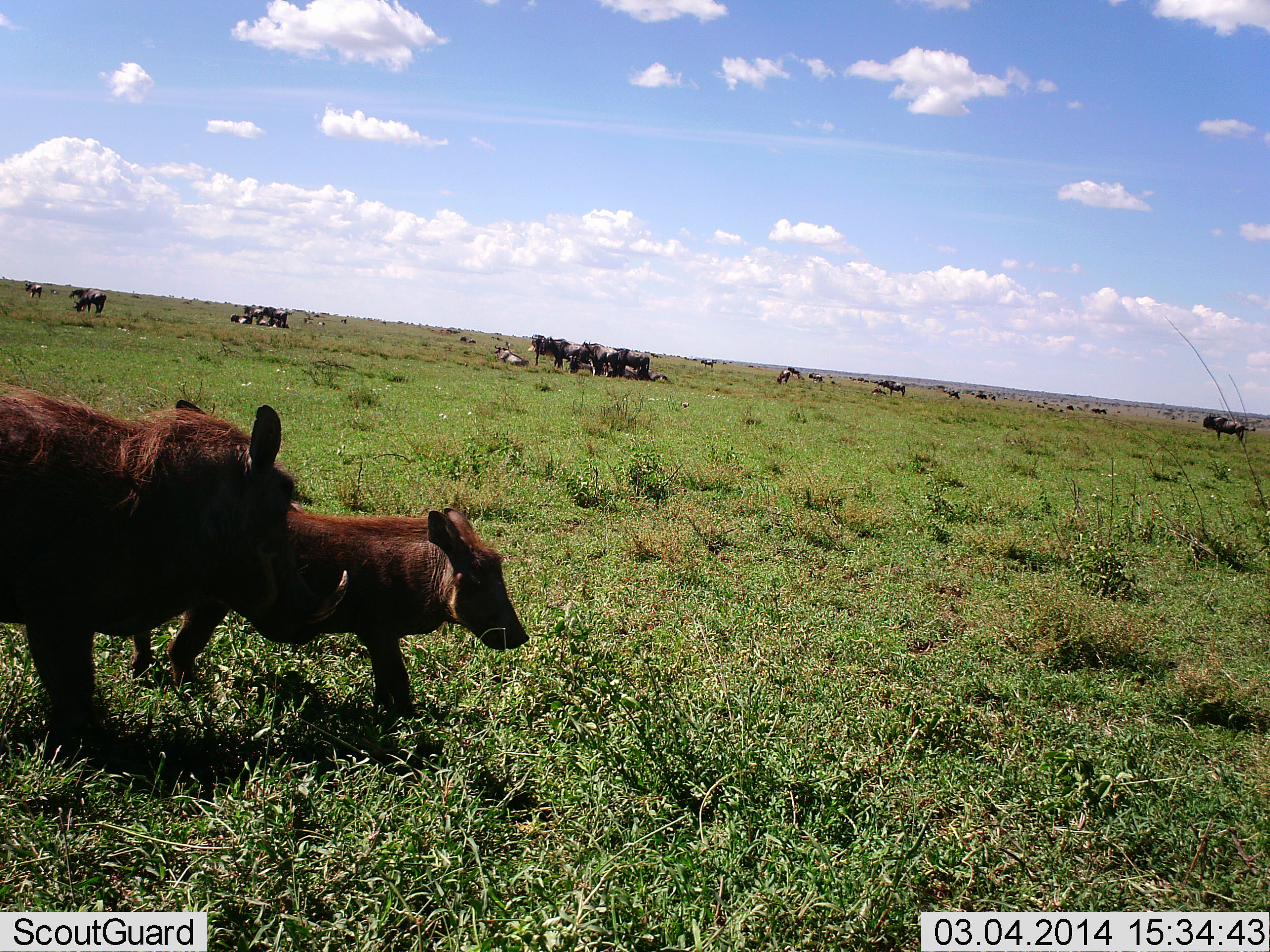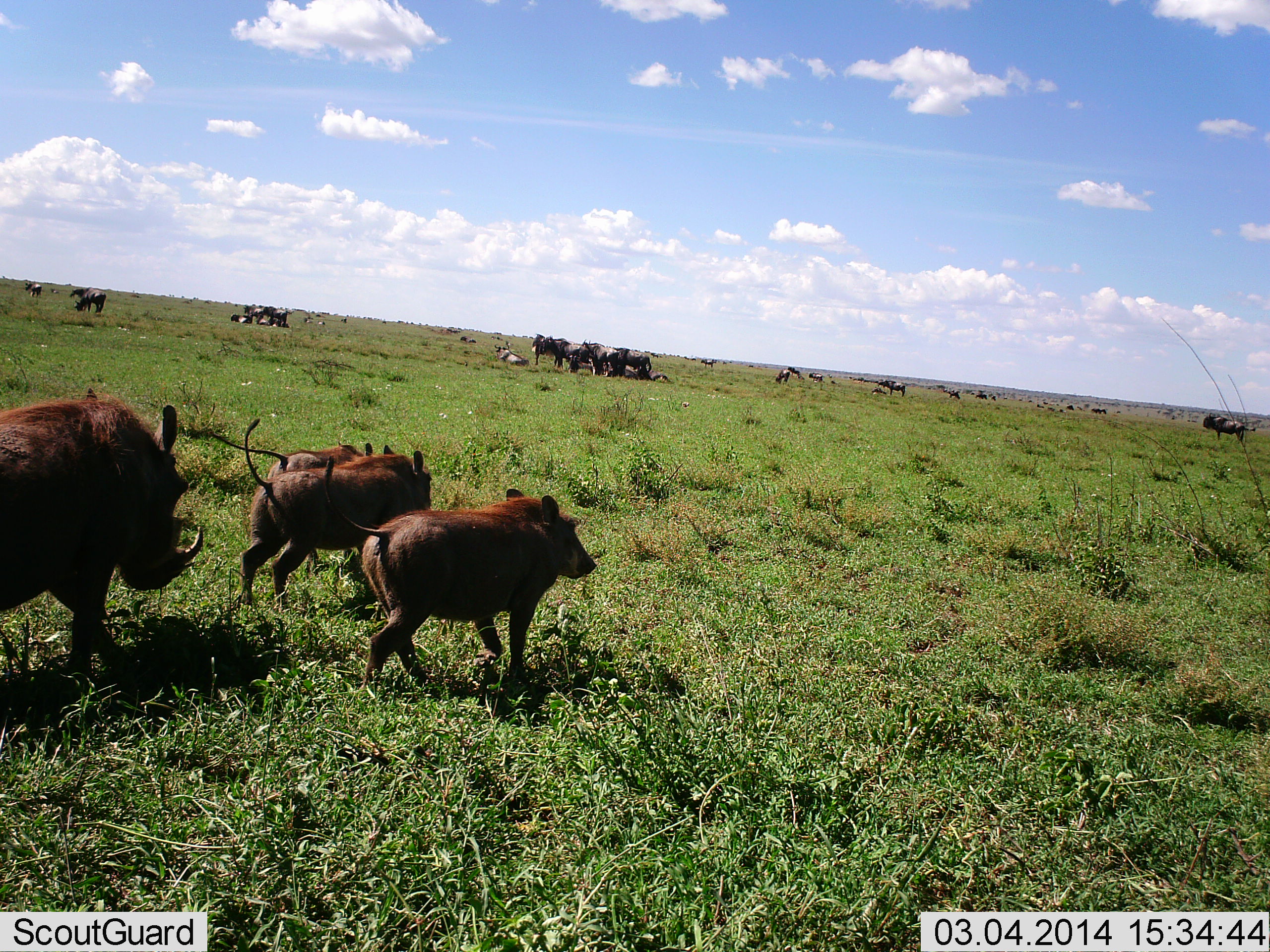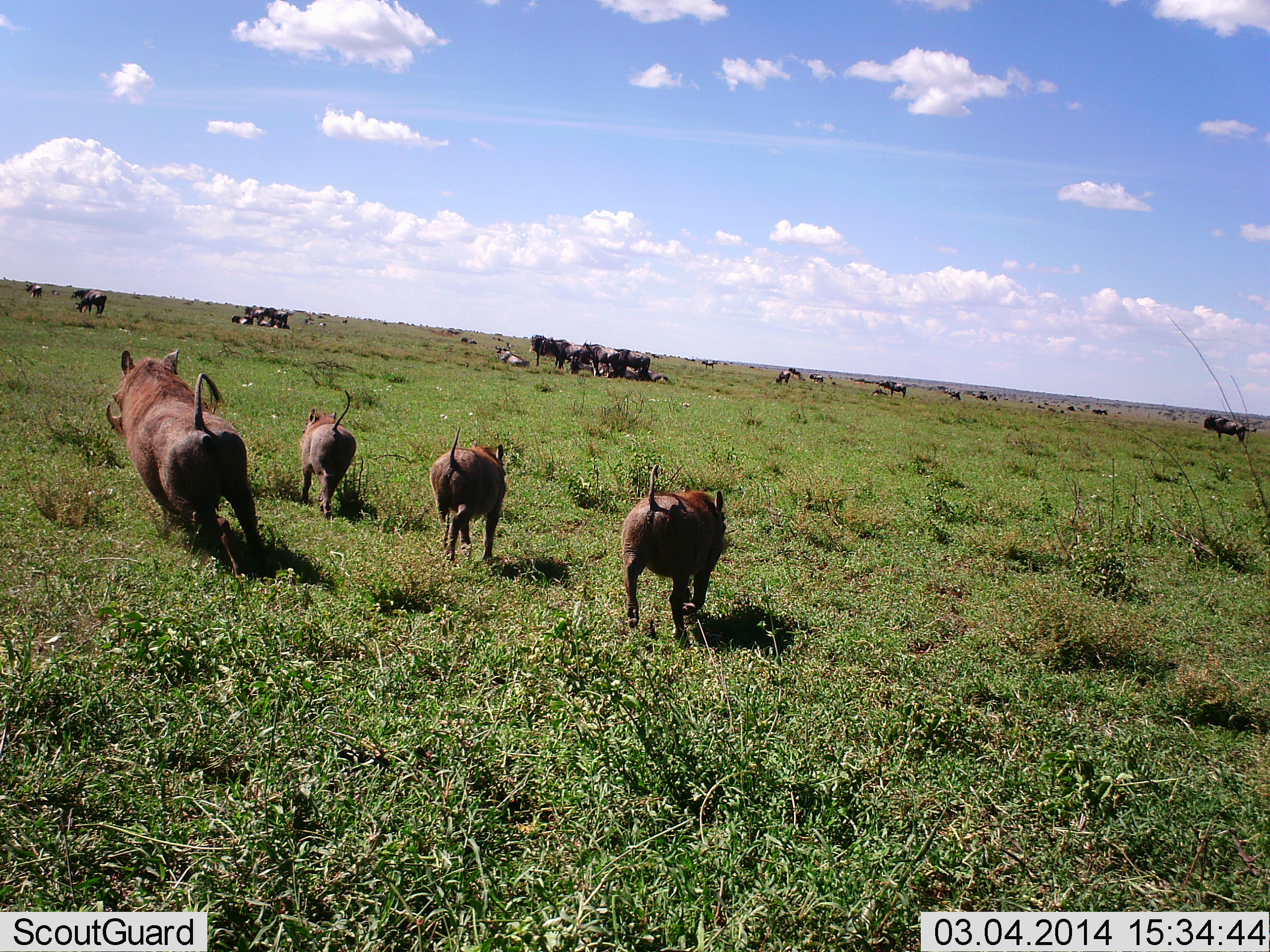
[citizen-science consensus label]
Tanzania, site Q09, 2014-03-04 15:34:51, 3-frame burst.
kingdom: Animalia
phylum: Chordata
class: Mammalia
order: Artiodactyla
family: Suidae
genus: Phacochoerus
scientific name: Phacochoerus africanus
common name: warthog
Warthog (Phacochoerus africanus), count 4. Behavior (volunteer vote fractions): standing 0%, resting 0%, moving 100%, interacting 7%. Young present (vote fraction): 27%. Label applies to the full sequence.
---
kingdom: Animalia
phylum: Chordata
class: Mammalia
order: Artiodactyla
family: Bovidae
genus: Connochaetes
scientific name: Connochaetes taurinus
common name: blue wildebeest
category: wildebeest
Wildebeest (blue wildebeest) (Connochaetes taurinus), count 11-50. Behavior (volunteer vote fractions): standing 73%, resting 36%, moving 9%, interacting 0%. Young present (vote fraction): 0%. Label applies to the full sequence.